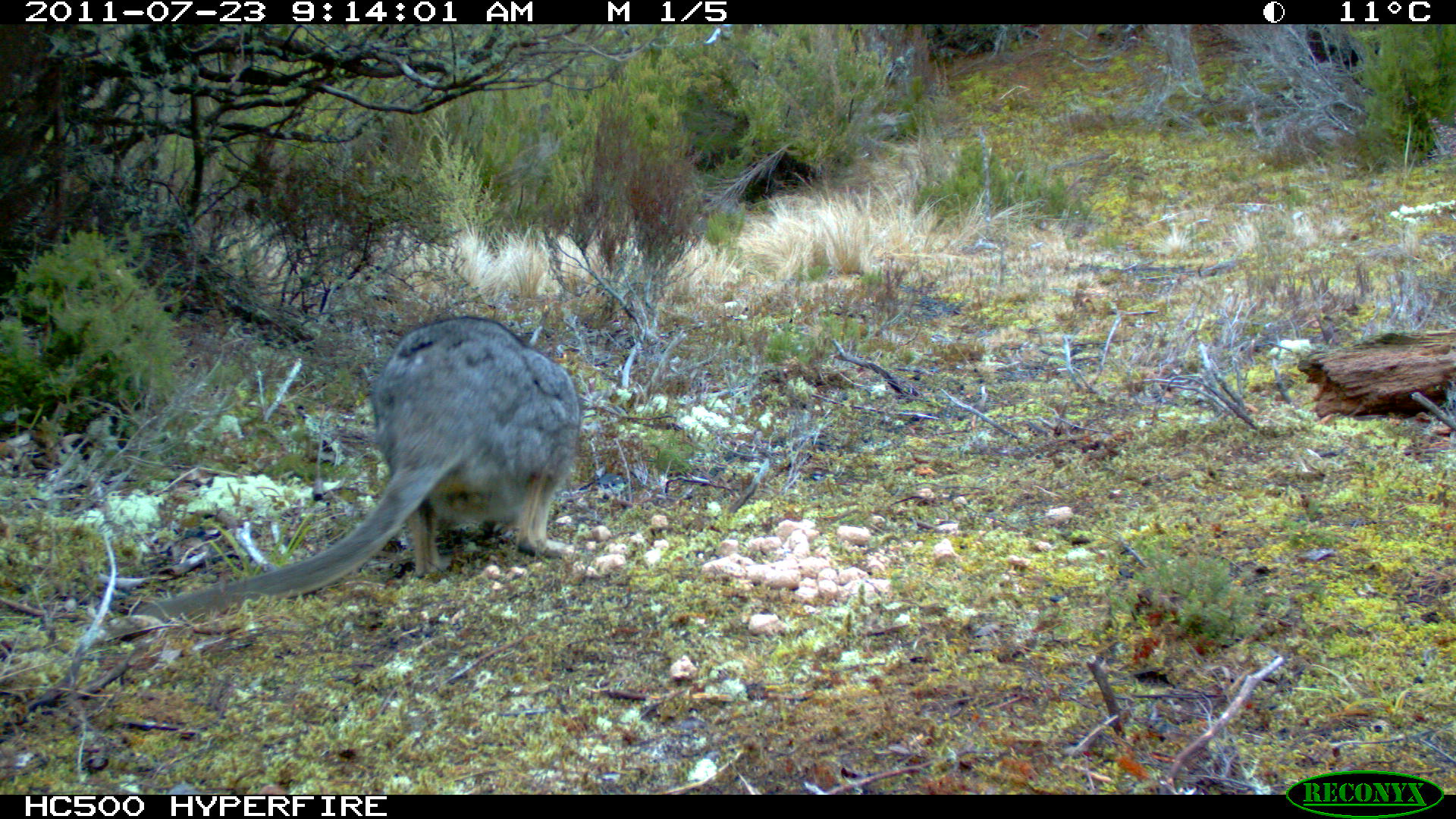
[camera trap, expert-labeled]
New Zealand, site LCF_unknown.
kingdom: Animalia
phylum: Chordata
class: Mammalia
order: Diprotodontia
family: Macropodidae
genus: Notamacropus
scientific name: Notamacropus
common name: wallaby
Wallaby (Notamacropus).